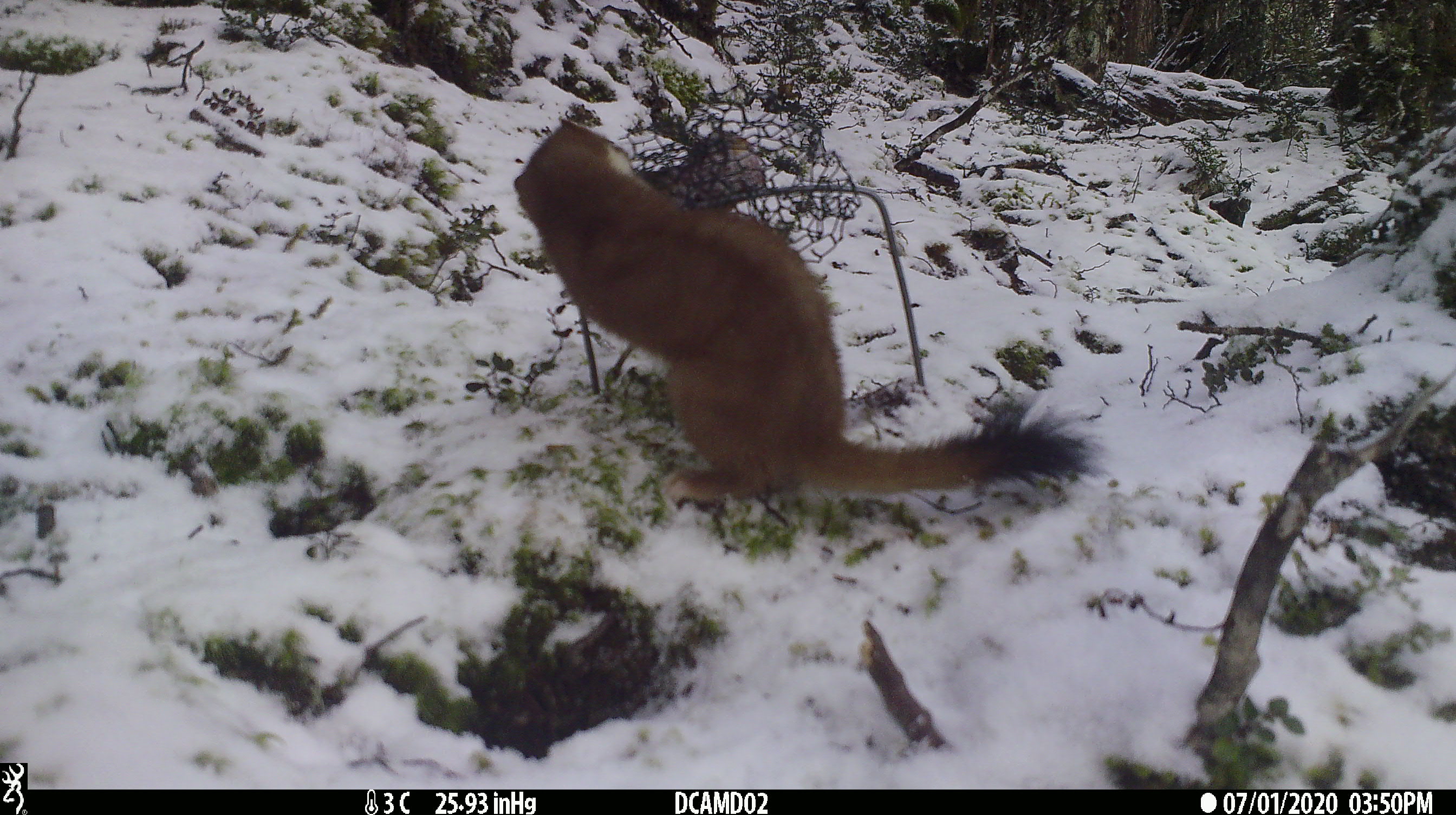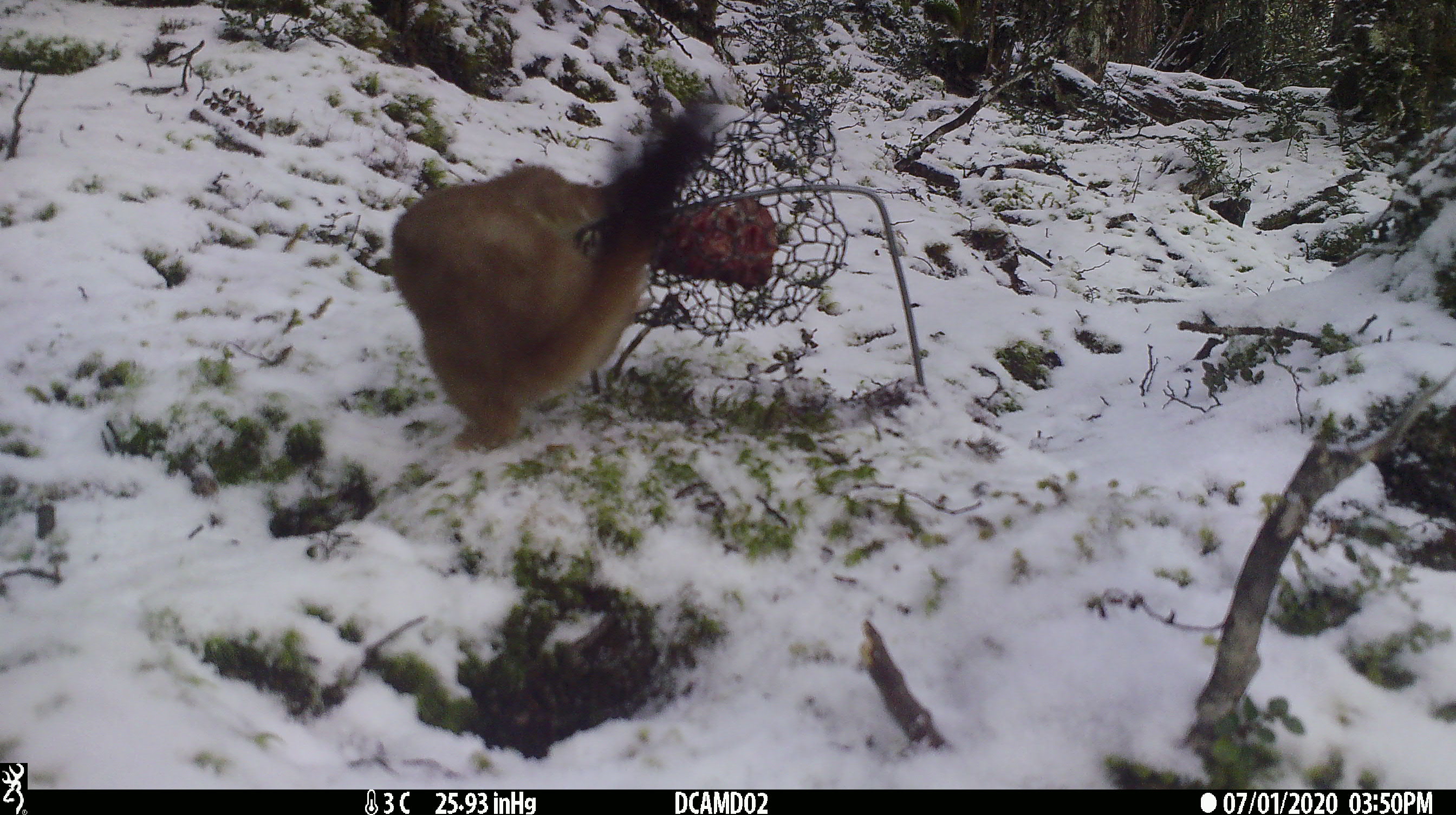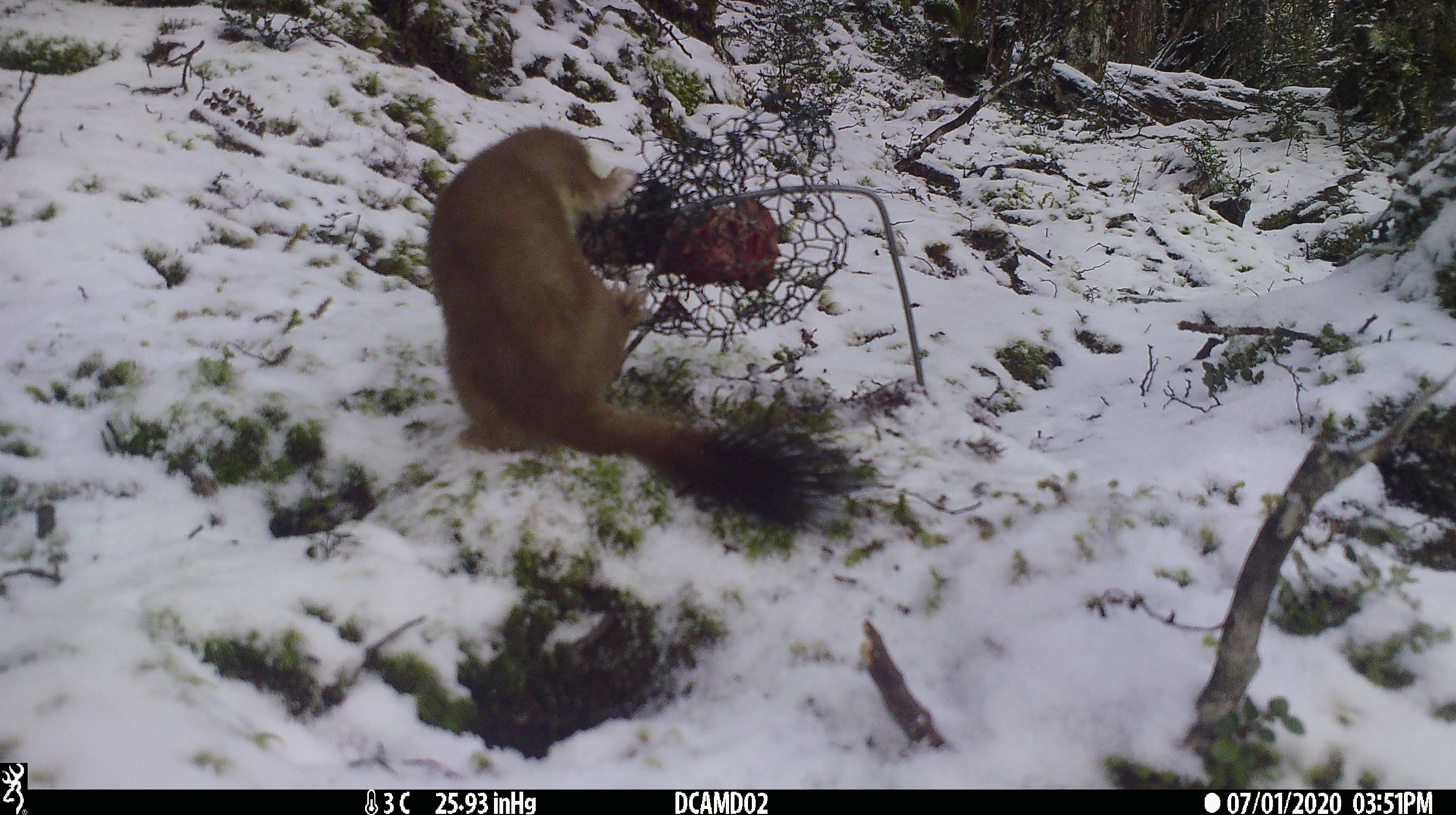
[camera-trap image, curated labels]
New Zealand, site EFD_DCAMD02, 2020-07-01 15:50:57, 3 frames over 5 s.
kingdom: Animalia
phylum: Chordata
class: Mammalia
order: Carnivora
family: Mustelidae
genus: Mustela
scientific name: Mustela erminea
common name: stoat